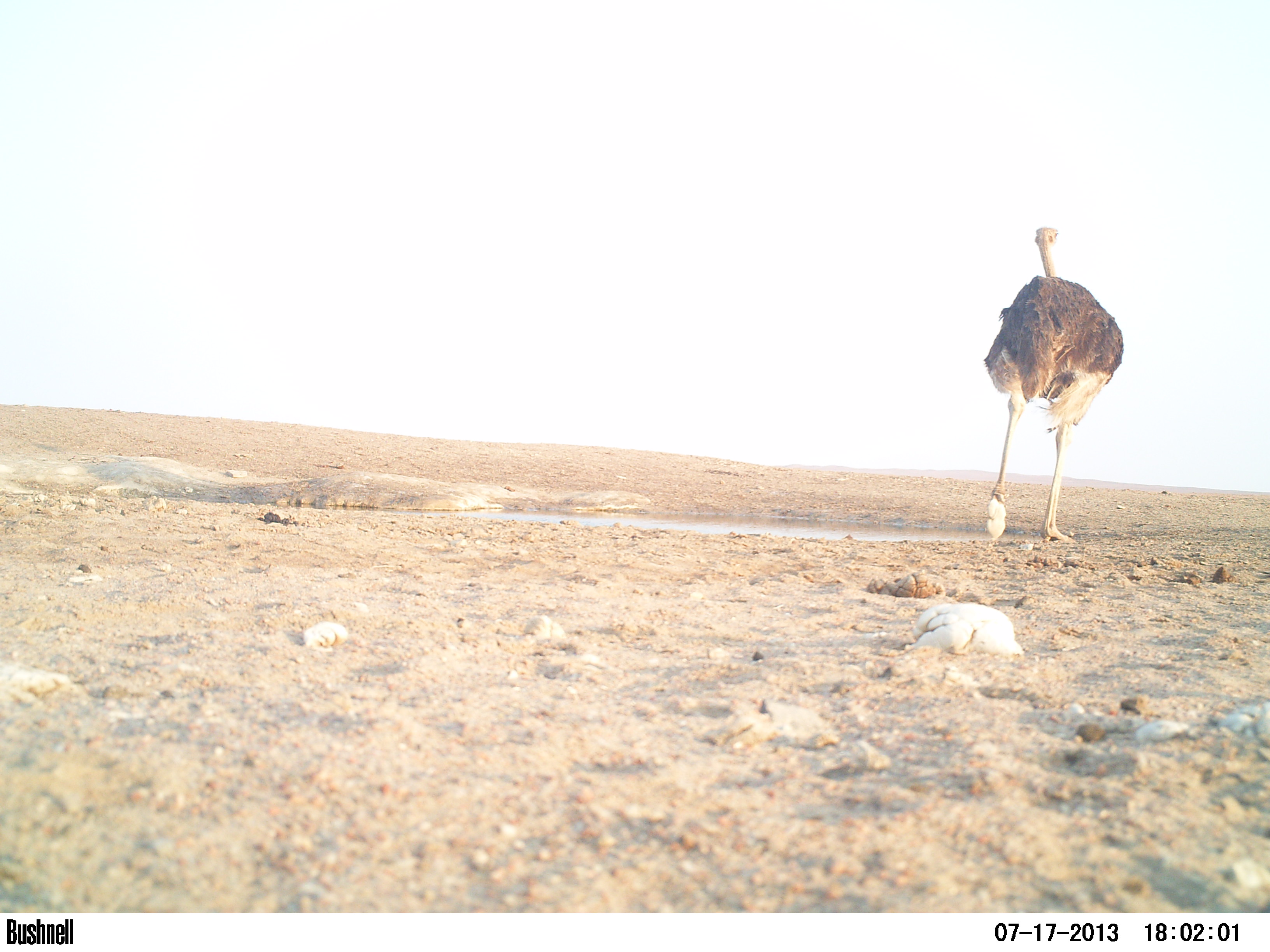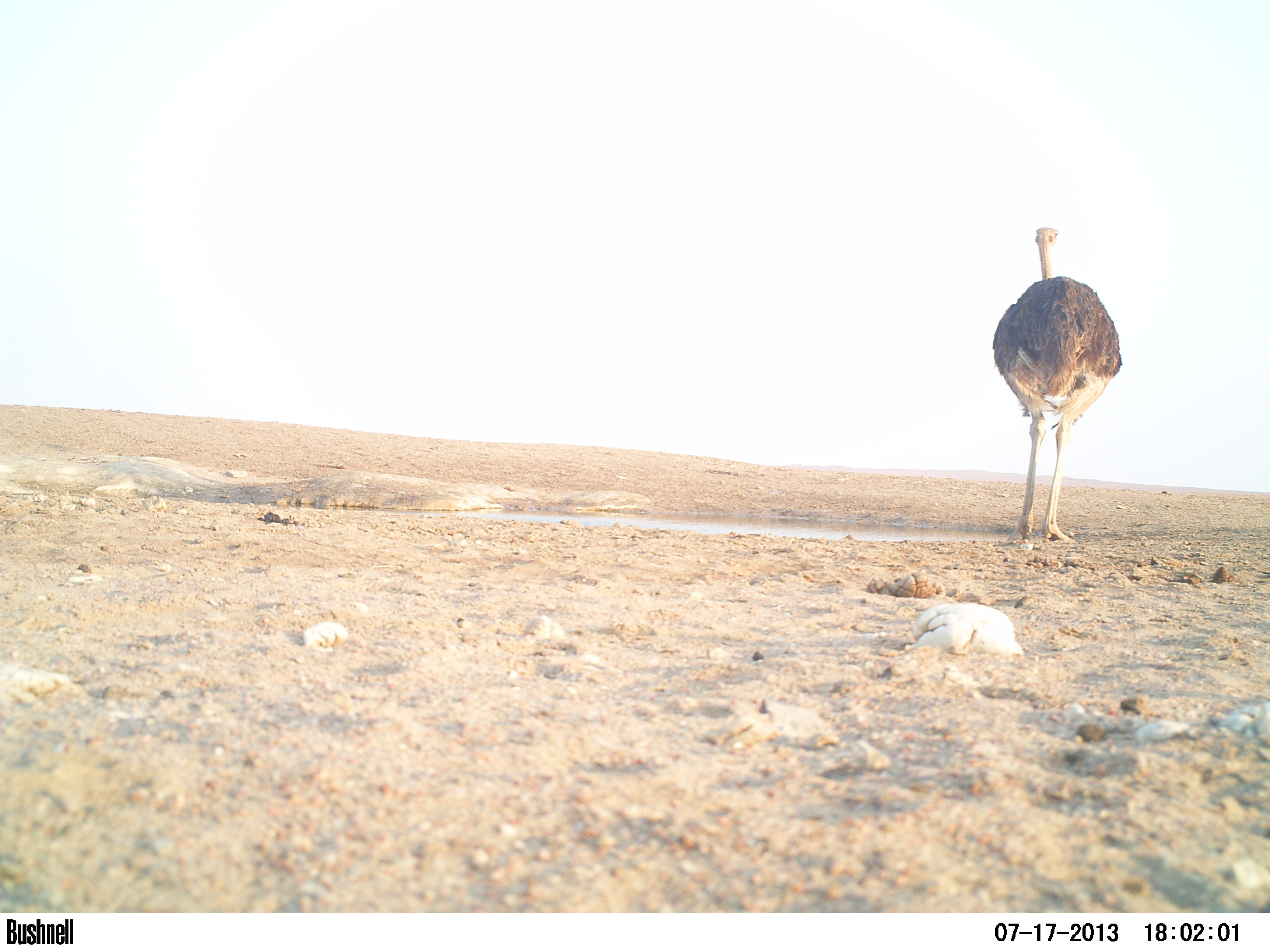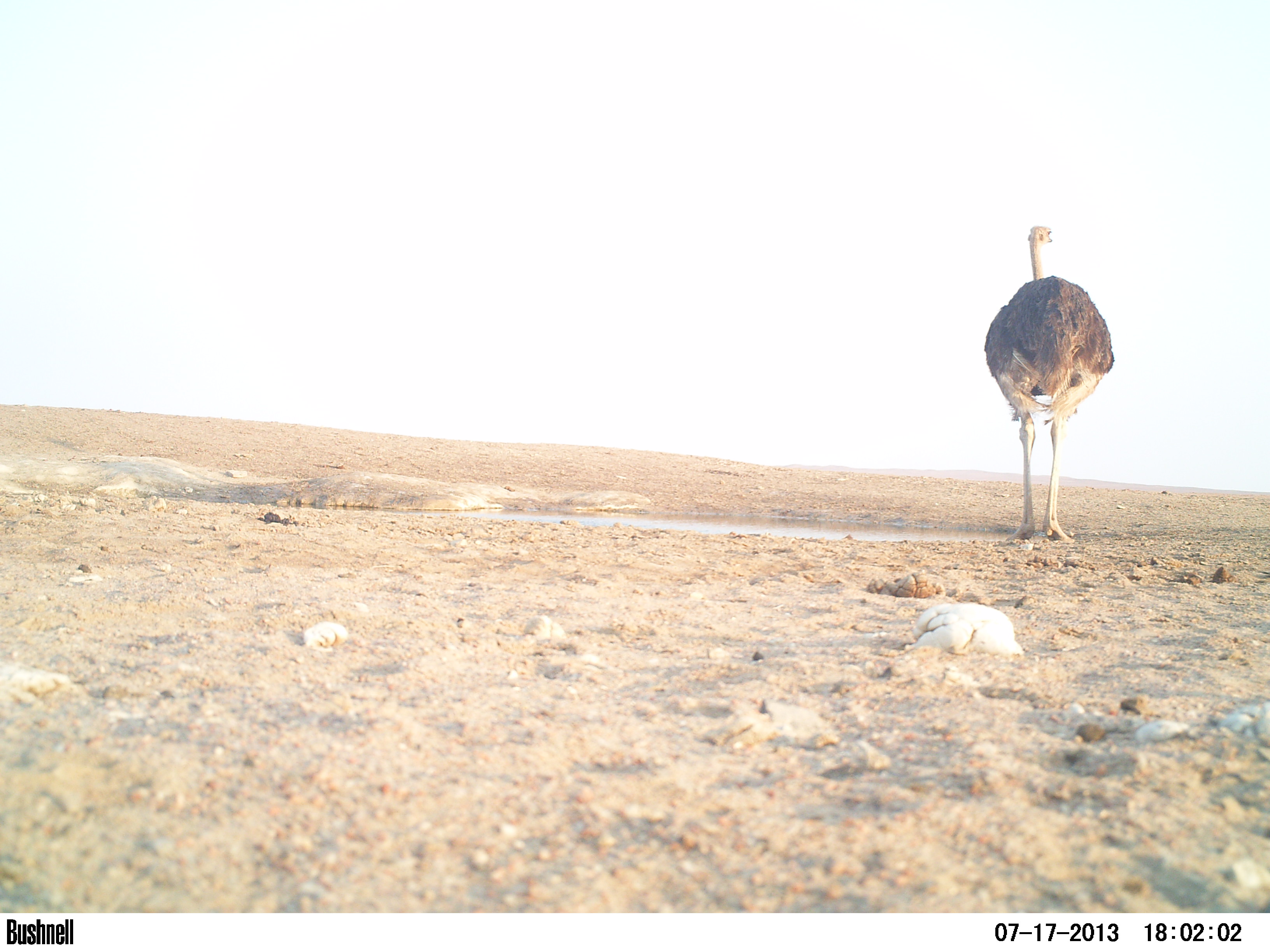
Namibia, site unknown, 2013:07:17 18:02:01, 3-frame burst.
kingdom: Animalia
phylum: Chordata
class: Aves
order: Struthioniformes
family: Struthionidae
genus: Struthio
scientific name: Struthio camelus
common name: common ostrich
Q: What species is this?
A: Struthio camelus (common ostrich).